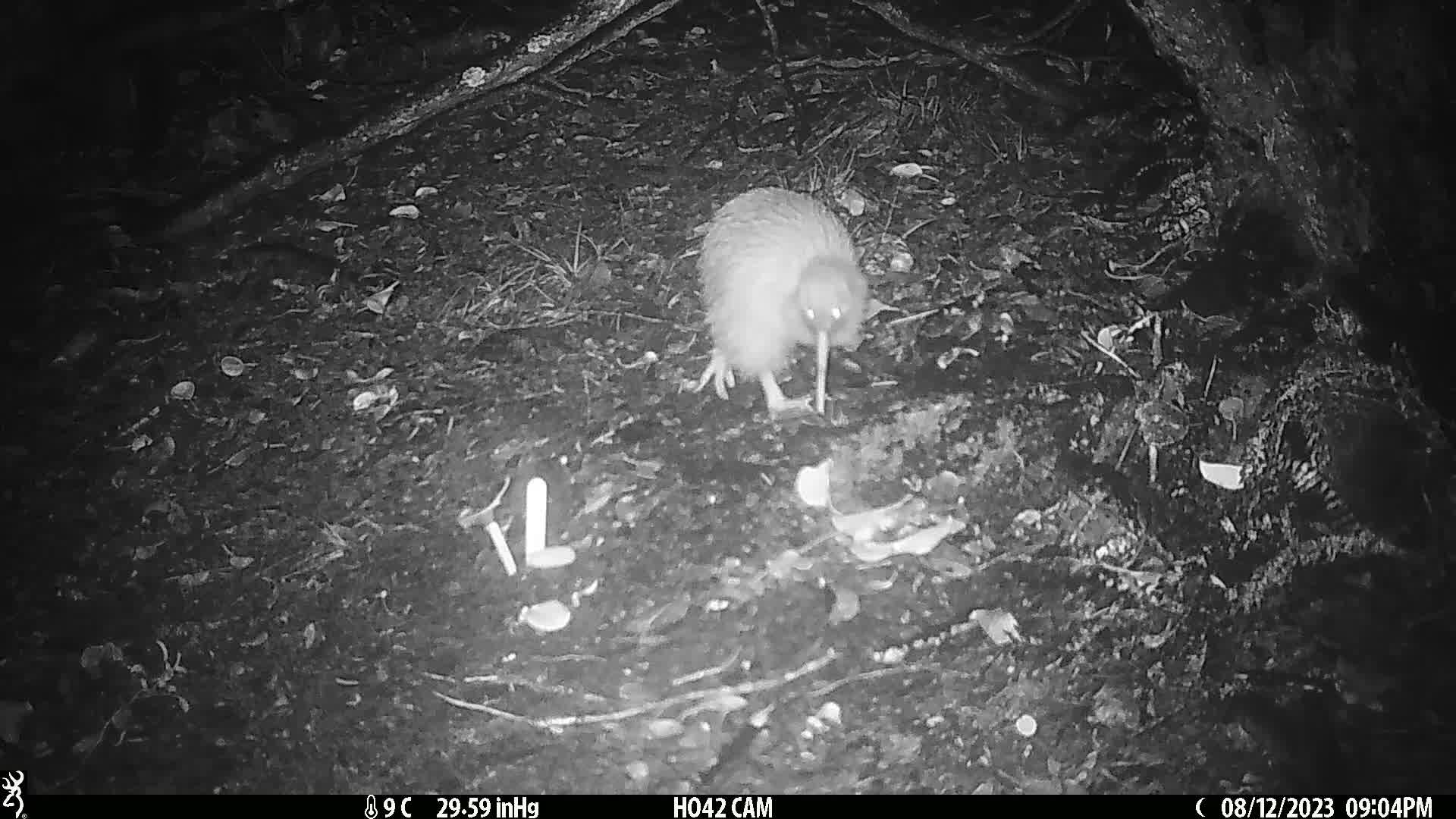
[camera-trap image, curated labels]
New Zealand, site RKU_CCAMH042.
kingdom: Animalia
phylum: Chordata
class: Aves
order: Apterygiformes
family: Apterygidae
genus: Apteryx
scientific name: Apteryx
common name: kiwi